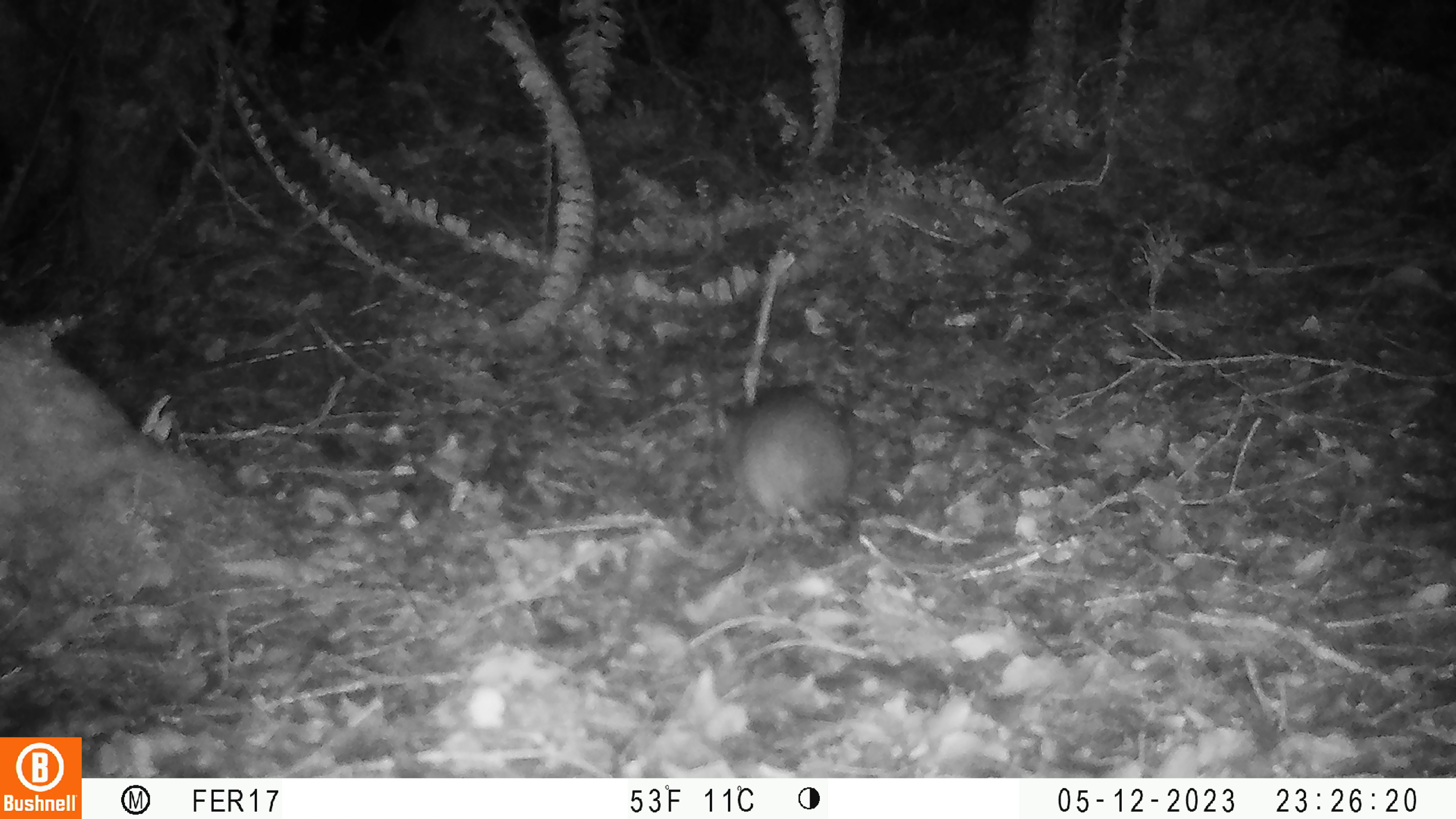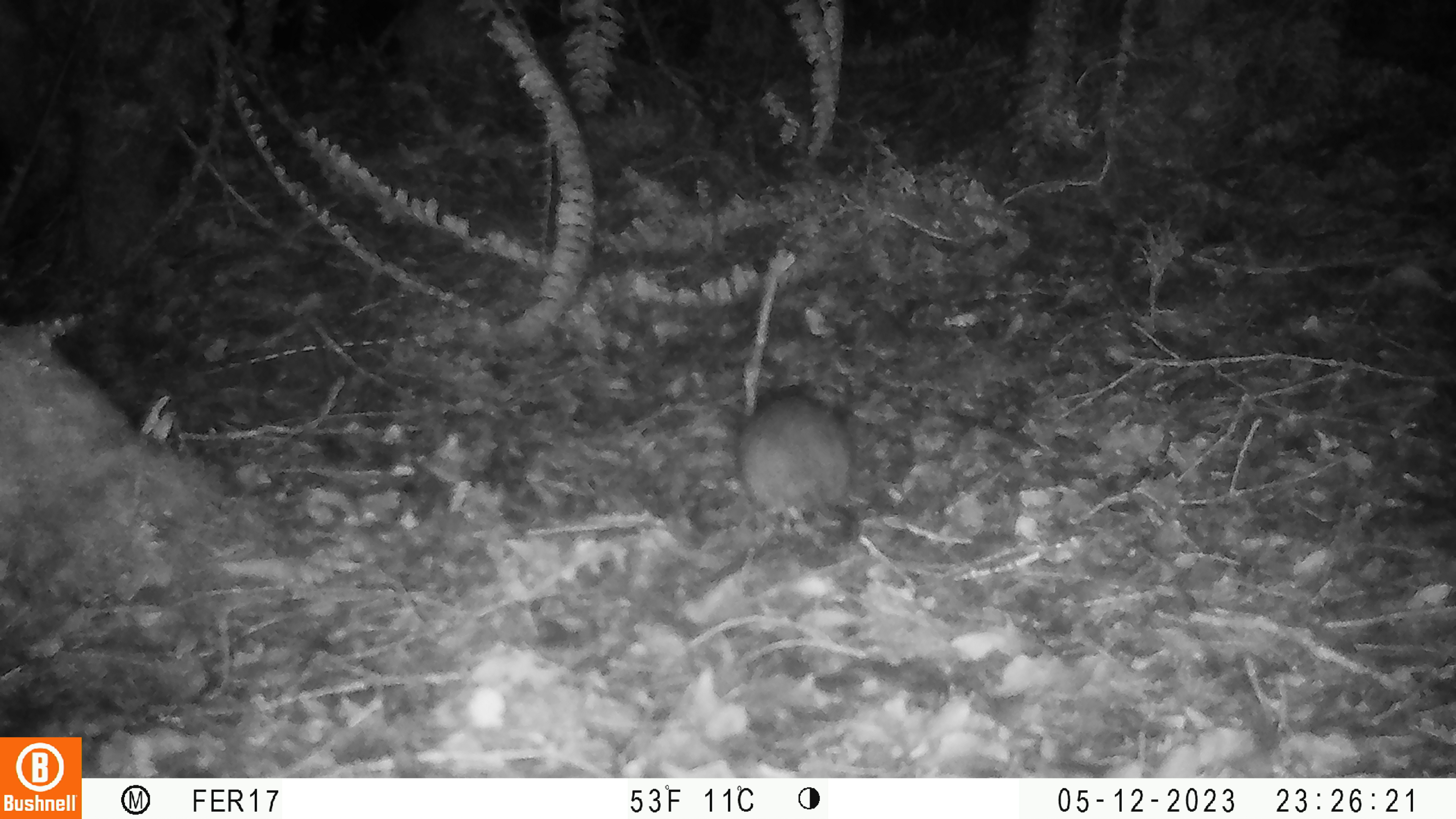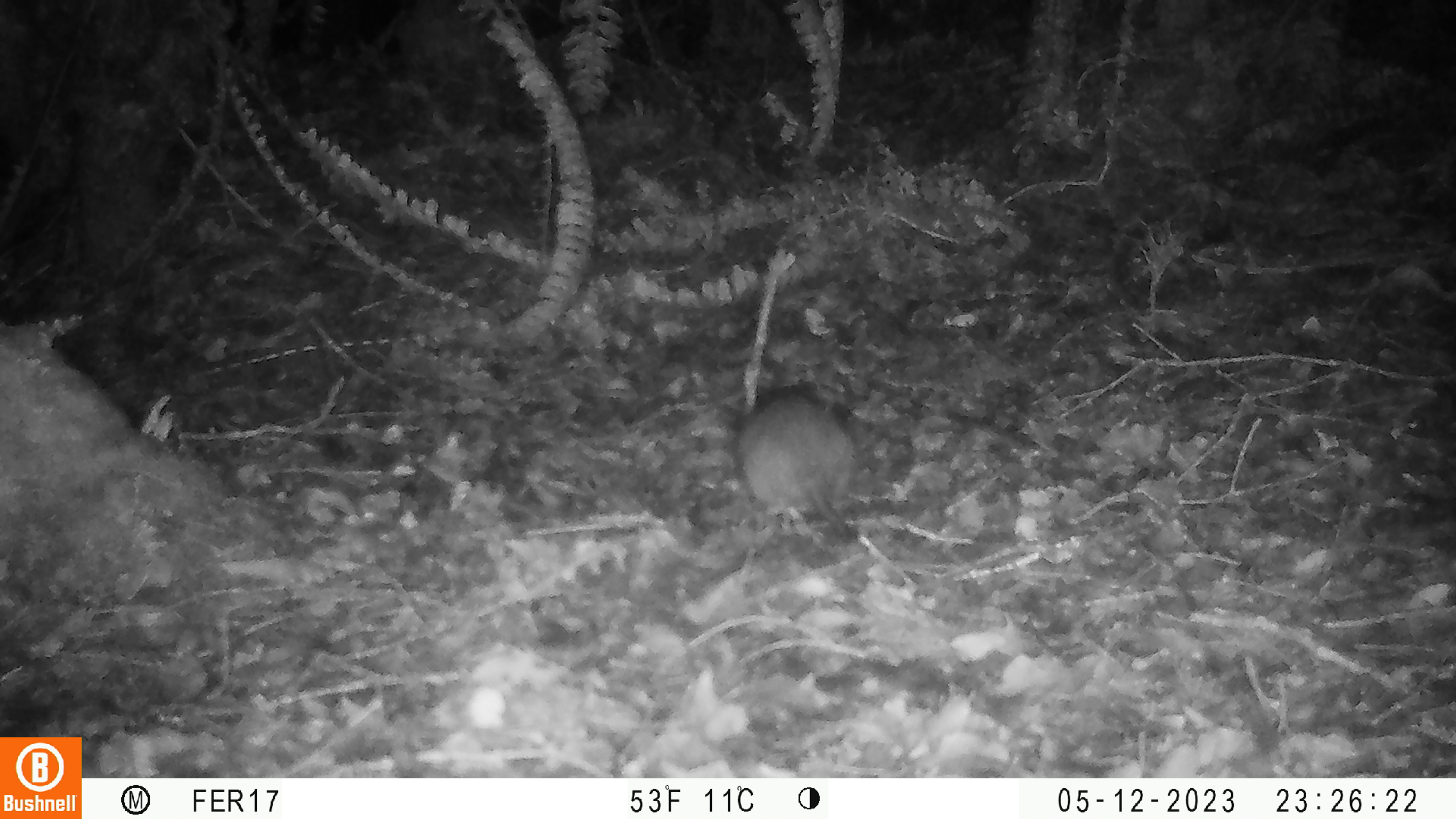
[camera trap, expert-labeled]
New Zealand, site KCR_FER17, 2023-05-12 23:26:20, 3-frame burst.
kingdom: Animalia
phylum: Chordata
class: Mammalia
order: Rodentia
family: Muridae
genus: Rattus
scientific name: Rattus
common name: rat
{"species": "rat (Rattus)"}